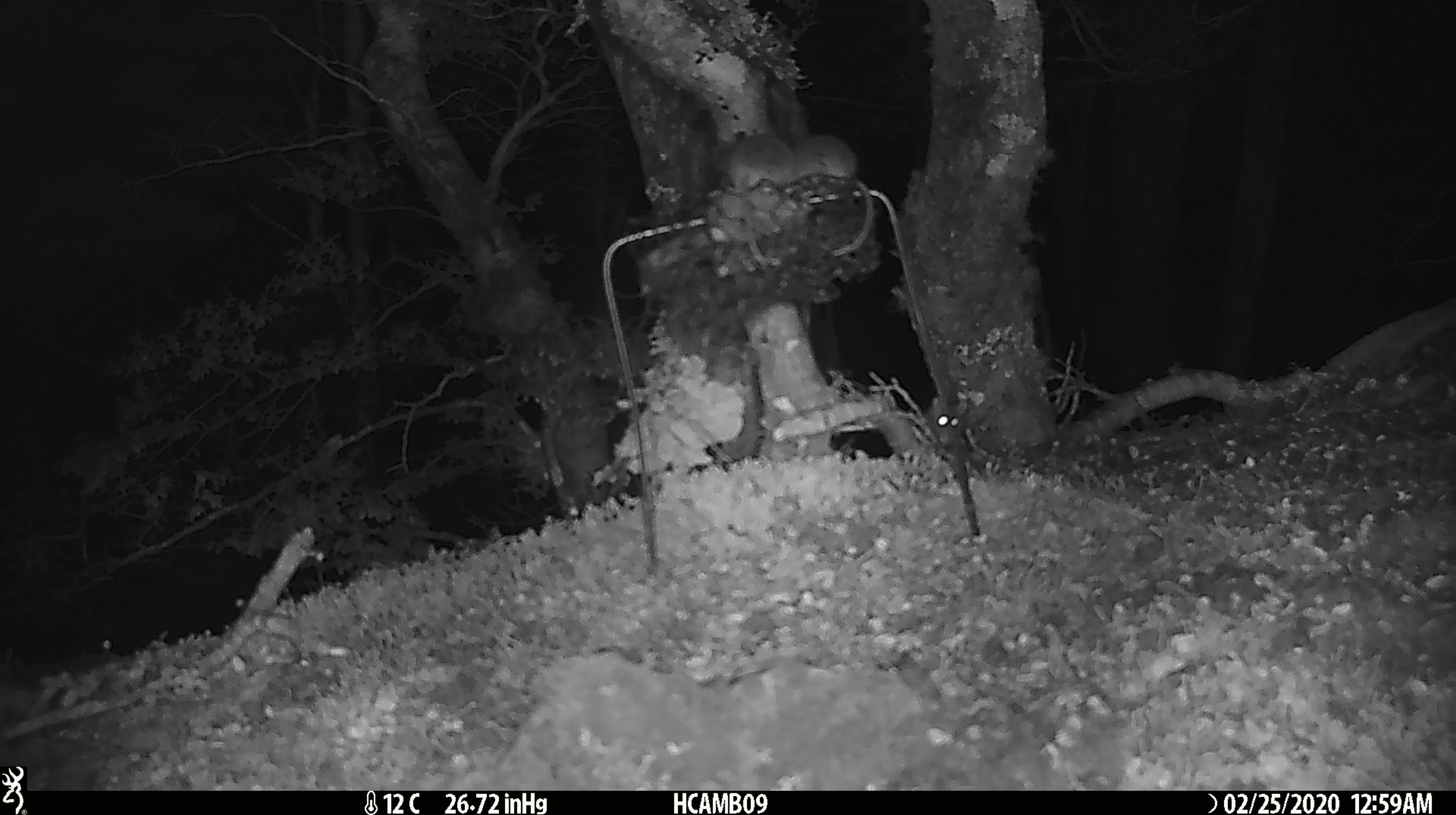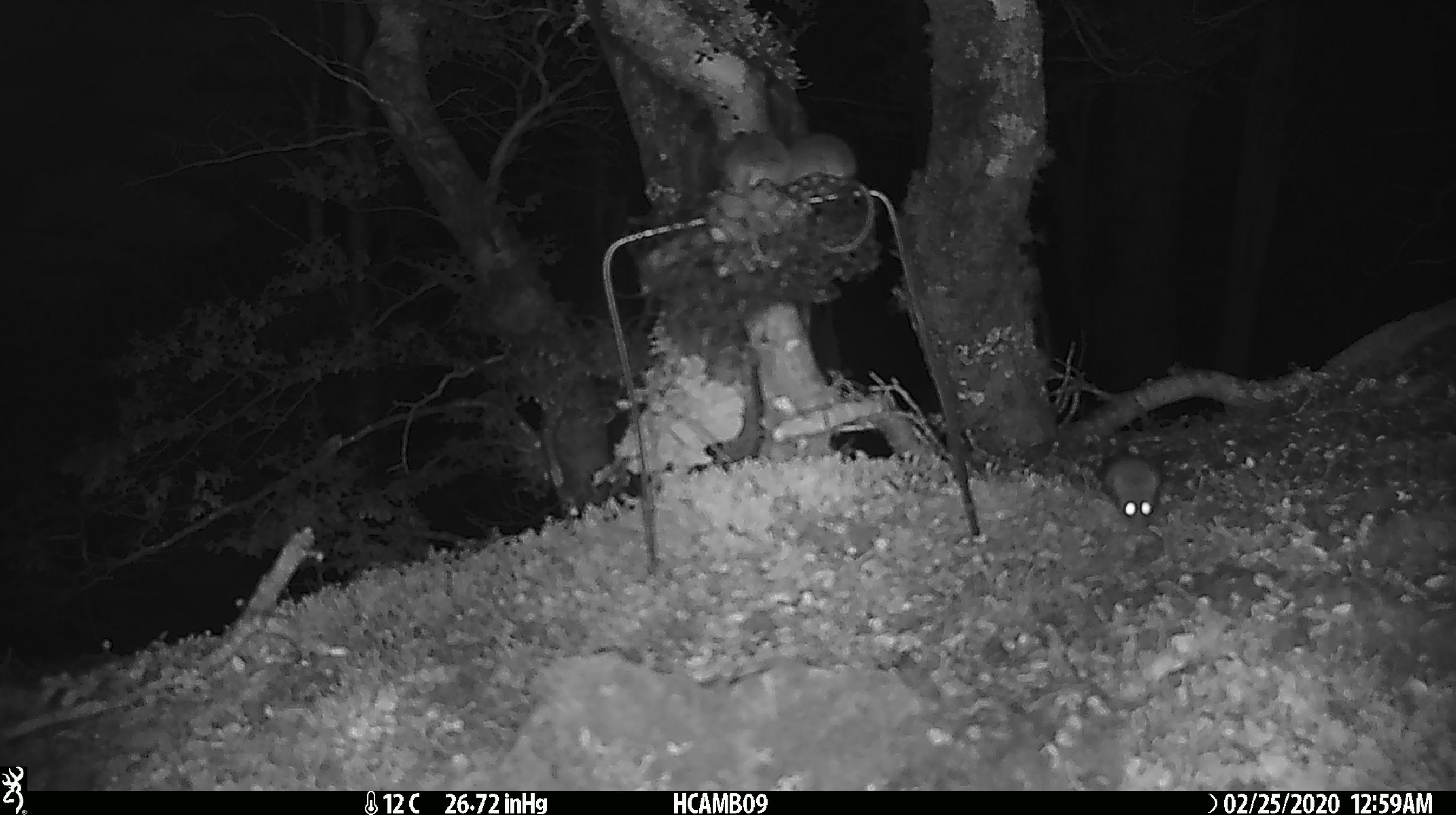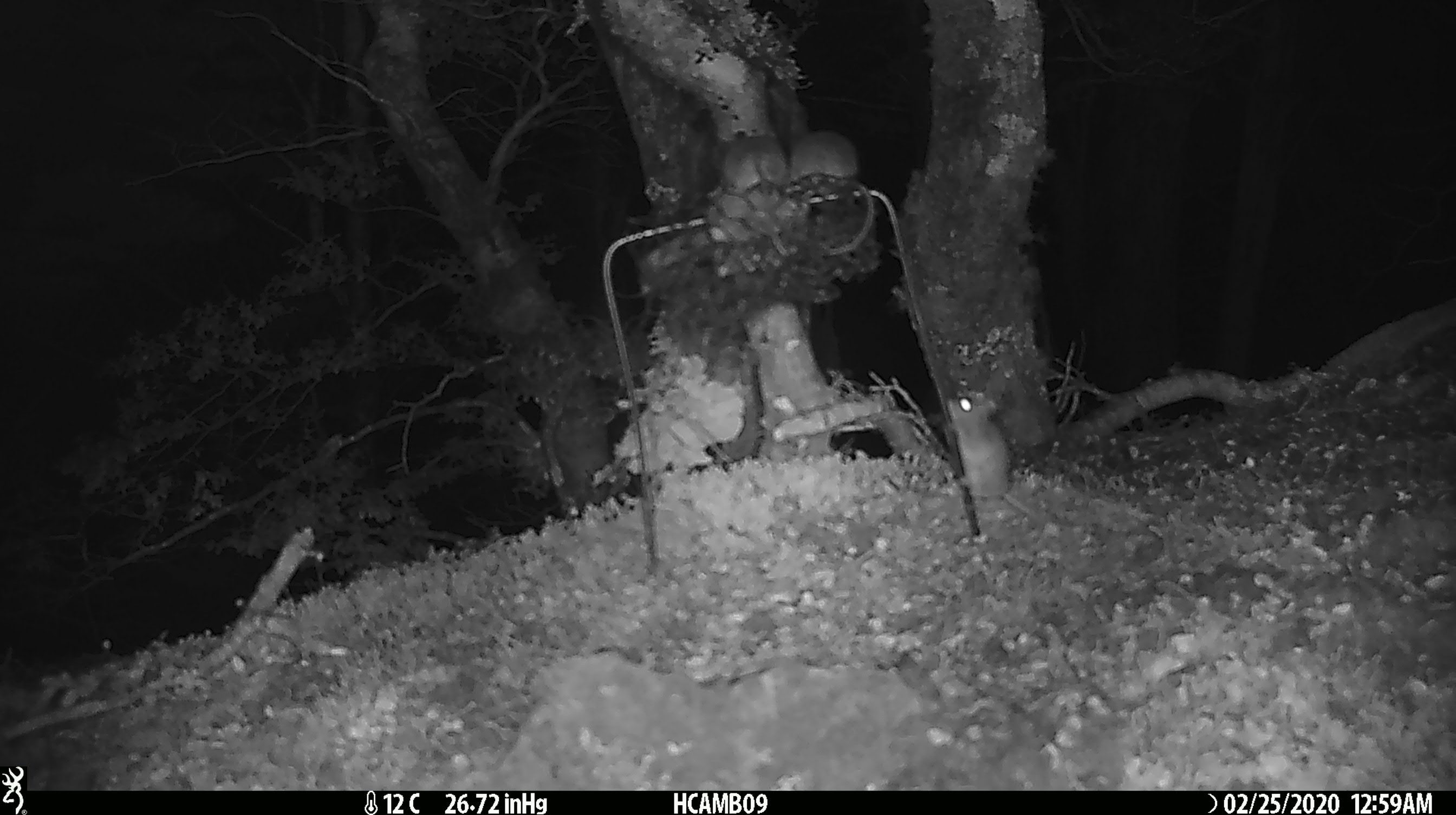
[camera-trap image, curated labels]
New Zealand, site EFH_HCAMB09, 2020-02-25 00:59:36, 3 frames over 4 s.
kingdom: Animalia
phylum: Chordata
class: Mammalia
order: Rodentia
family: Muridae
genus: Mus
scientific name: Mus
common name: mouse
Mouse (Mus).